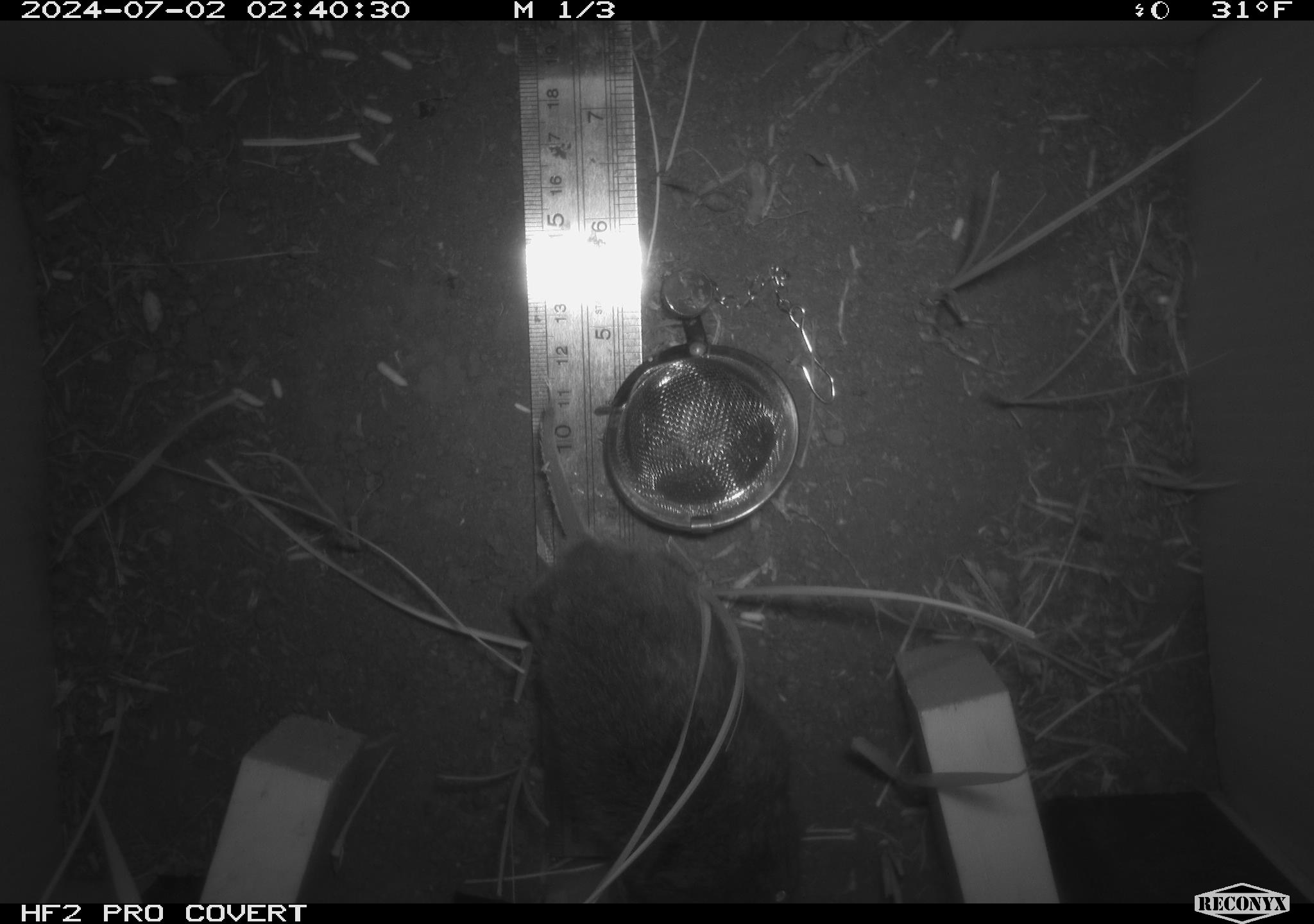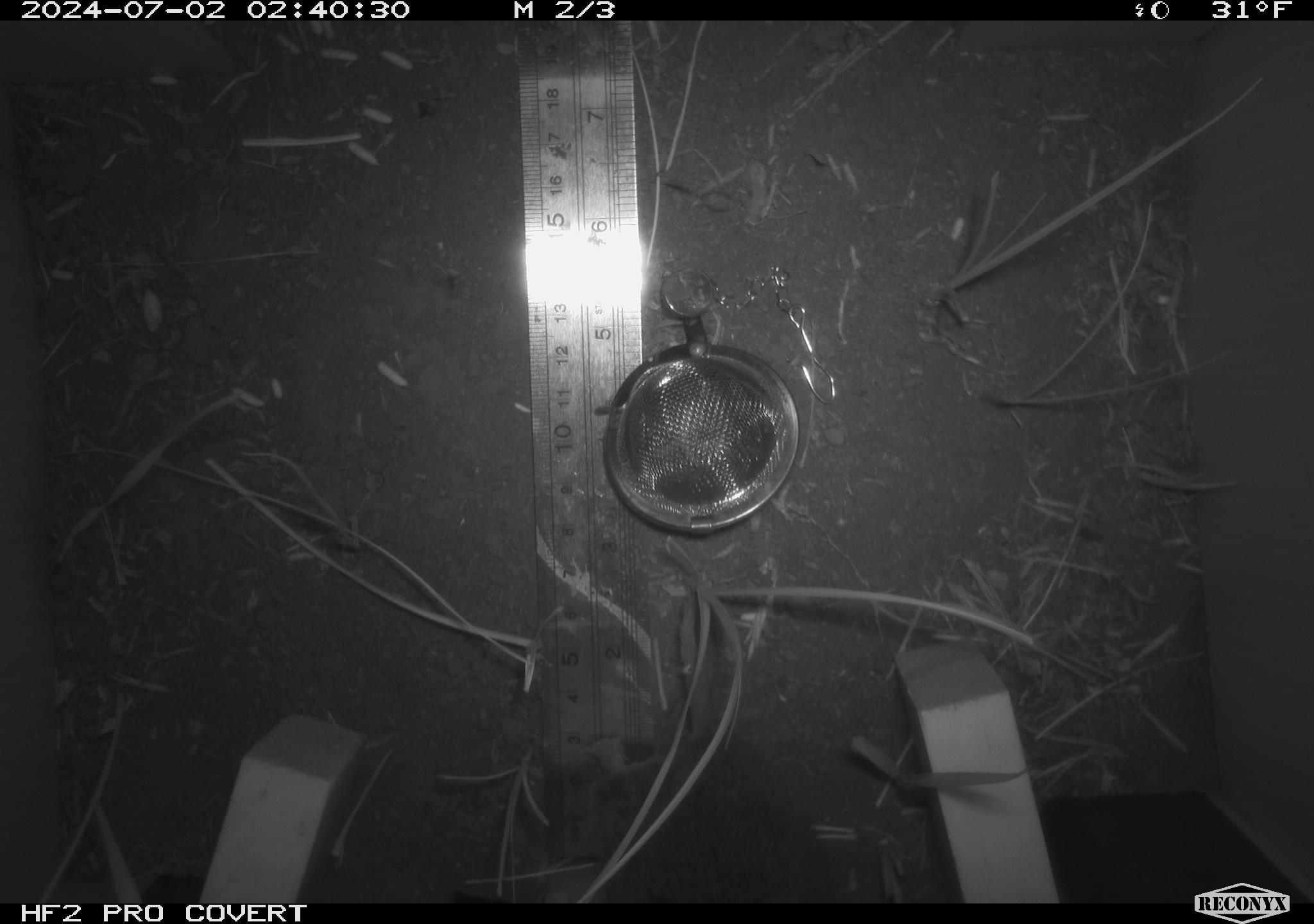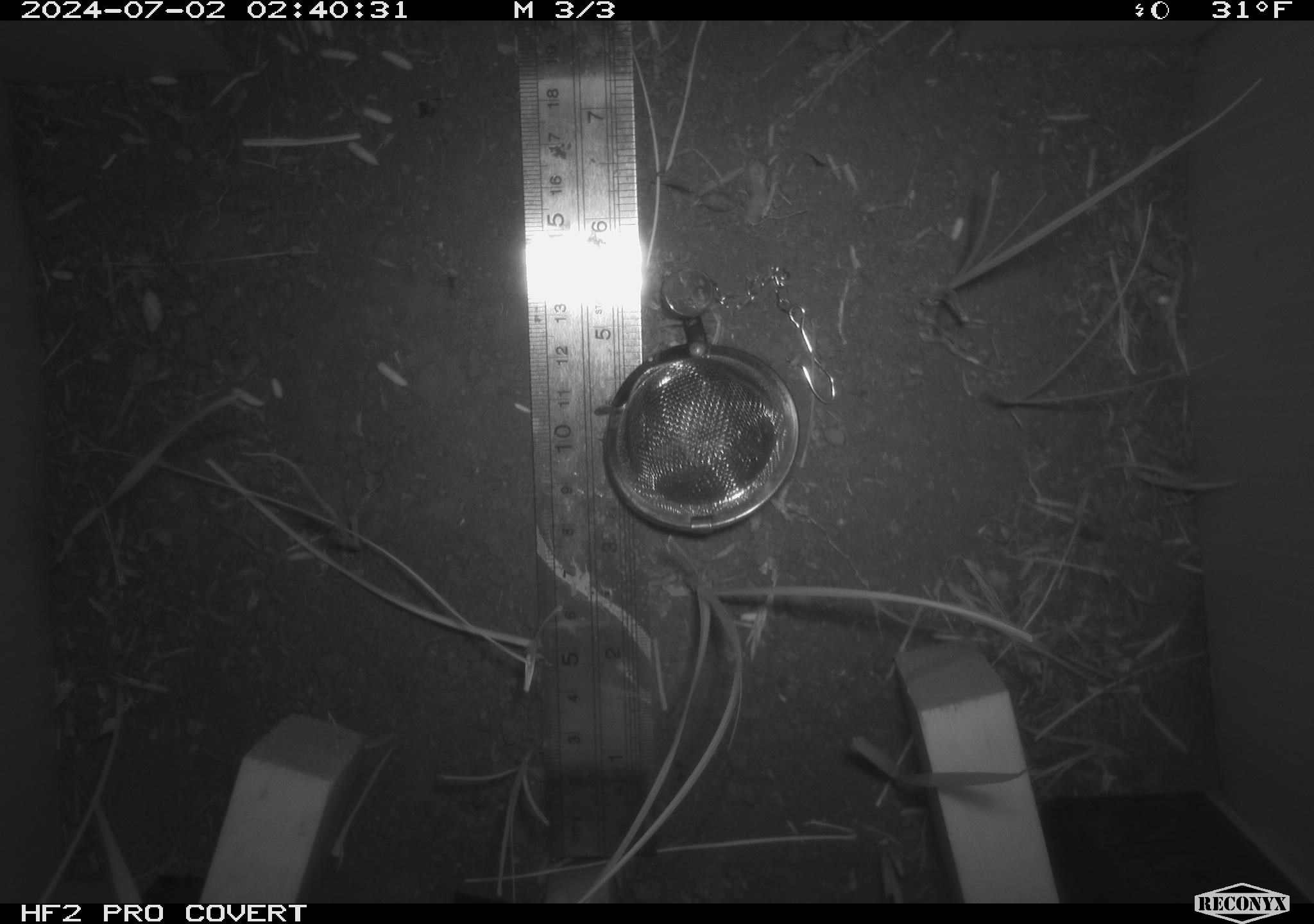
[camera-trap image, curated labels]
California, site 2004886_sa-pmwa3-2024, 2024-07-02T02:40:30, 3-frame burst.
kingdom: Animalia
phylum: Chordata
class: Mammalia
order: Rodentia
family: Cricetidae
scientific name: Arvicolinae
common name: voles, lemmings, and muskrats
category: arvicolinae subfamily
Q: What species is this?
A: Arvicolinae subfamily (voles, lemmings, and muskrats) (Arvicolinae).